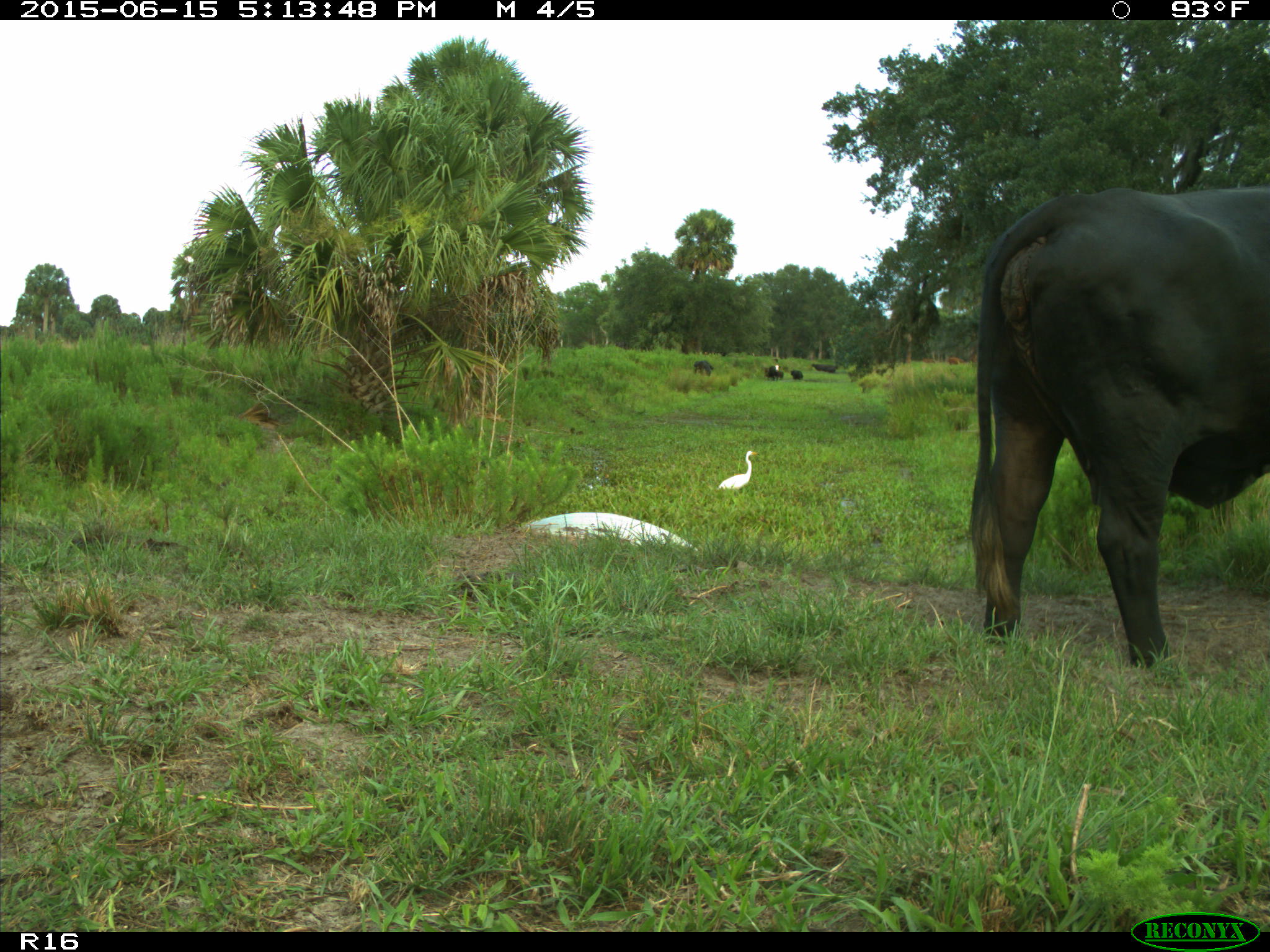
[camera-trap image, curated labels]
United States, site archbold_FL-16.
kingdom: Animalia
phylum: Chordata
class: Mammalia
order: Artiodactyla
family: Bovidae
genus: Bos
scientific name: Bos taurus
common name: domestic cow